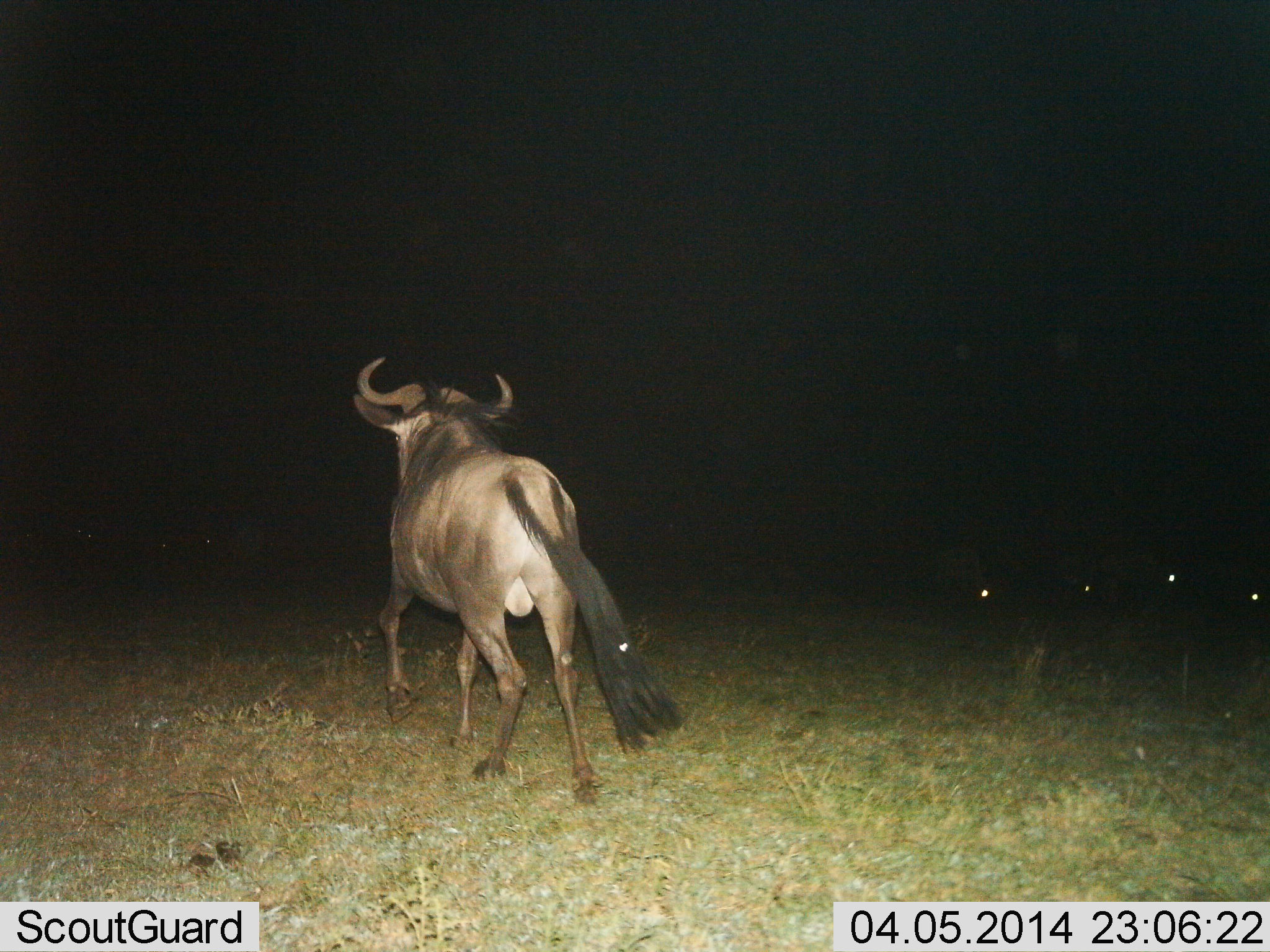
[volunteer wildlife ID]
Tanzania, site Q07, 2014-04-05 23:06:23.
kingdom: Animalia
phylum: Chordata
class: Mammalia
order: Artiodactyla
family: Bovidae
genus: Connochaetes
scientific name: Connochaetes taurinus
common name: blue wildebeest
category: wildebeest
Wildebeest (blue wildebeest) (Connochaetes taurinus), count 1. Behavior (volunteer vote fractions): standing 20%, resting 10%, moving 90%, interacting 10%. Young present (vote fraction): 0%. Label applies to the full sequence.